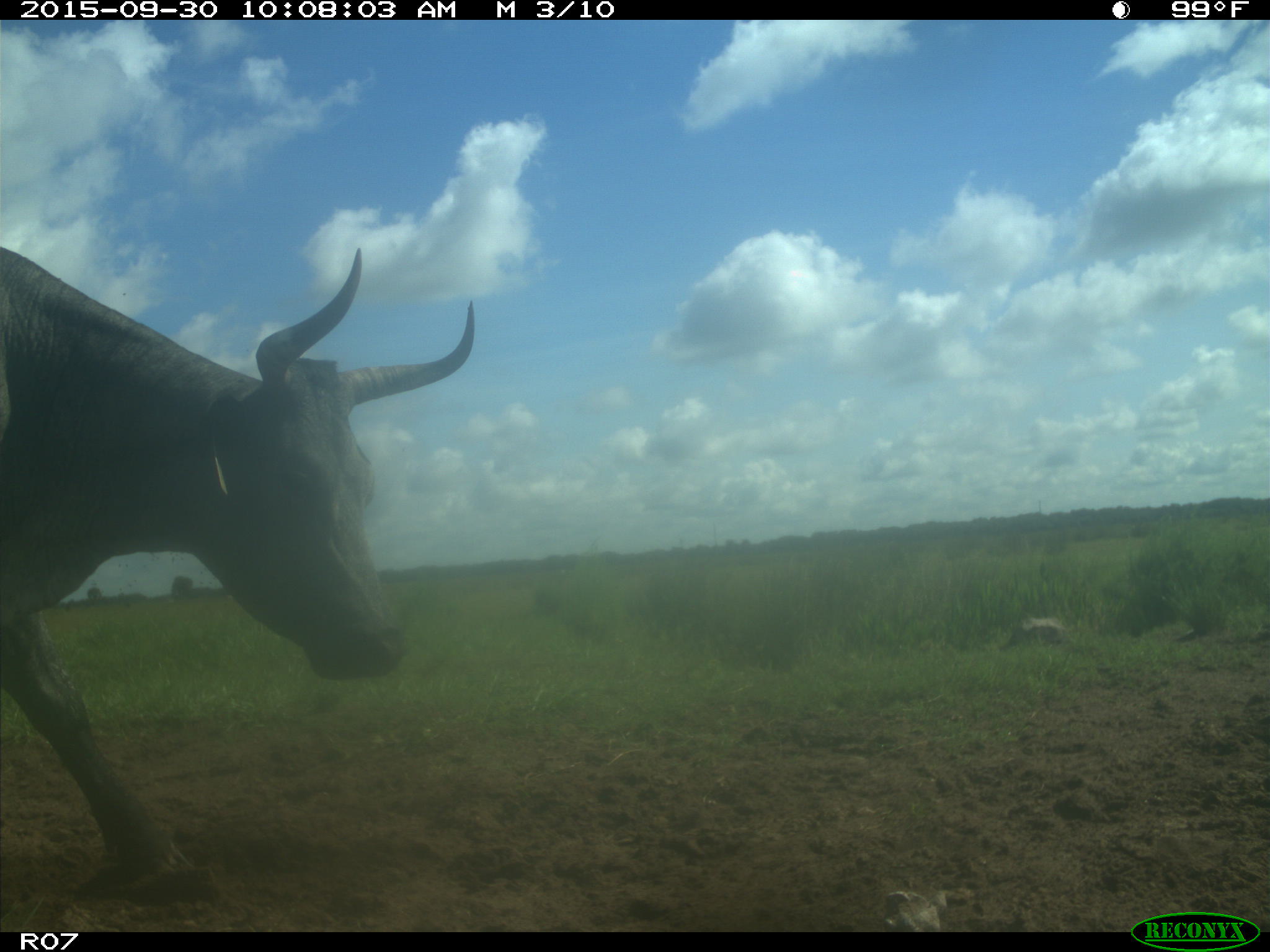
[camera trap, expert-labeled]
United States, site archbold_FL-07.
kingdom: Animalia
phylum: Chordata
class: Mammalia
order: Artiodactyla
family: Bovidae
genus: Bos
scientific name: Bos taurus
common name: domestic cow